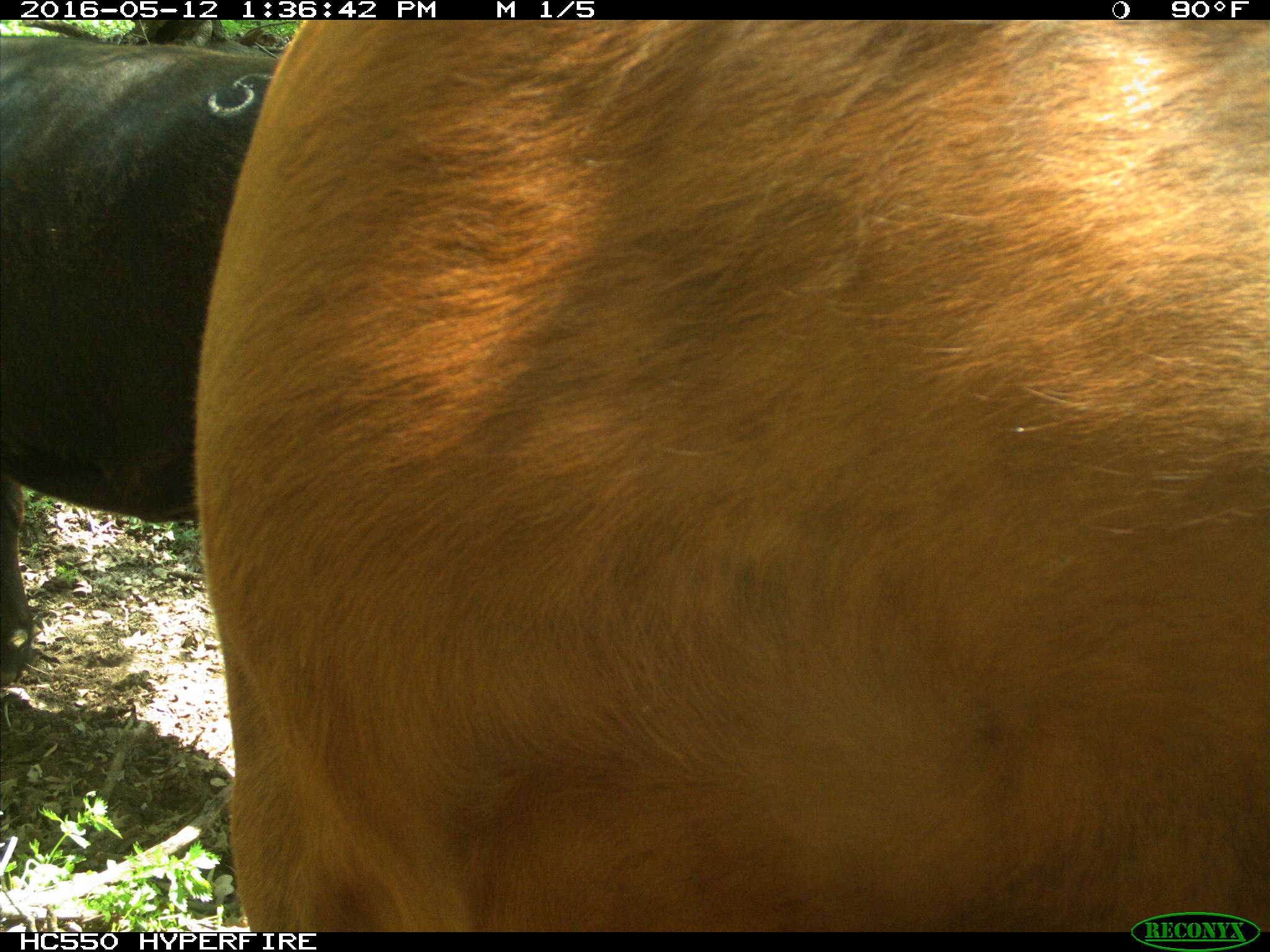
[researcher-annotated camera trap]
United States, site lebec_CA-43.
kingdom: Animalia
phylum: Chordata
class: Mammalia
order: Artiodactyla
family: Bovidae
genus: Bos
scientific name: Bos taurus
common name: domestic cow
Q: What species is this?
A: Bos taurus (domestic cow).